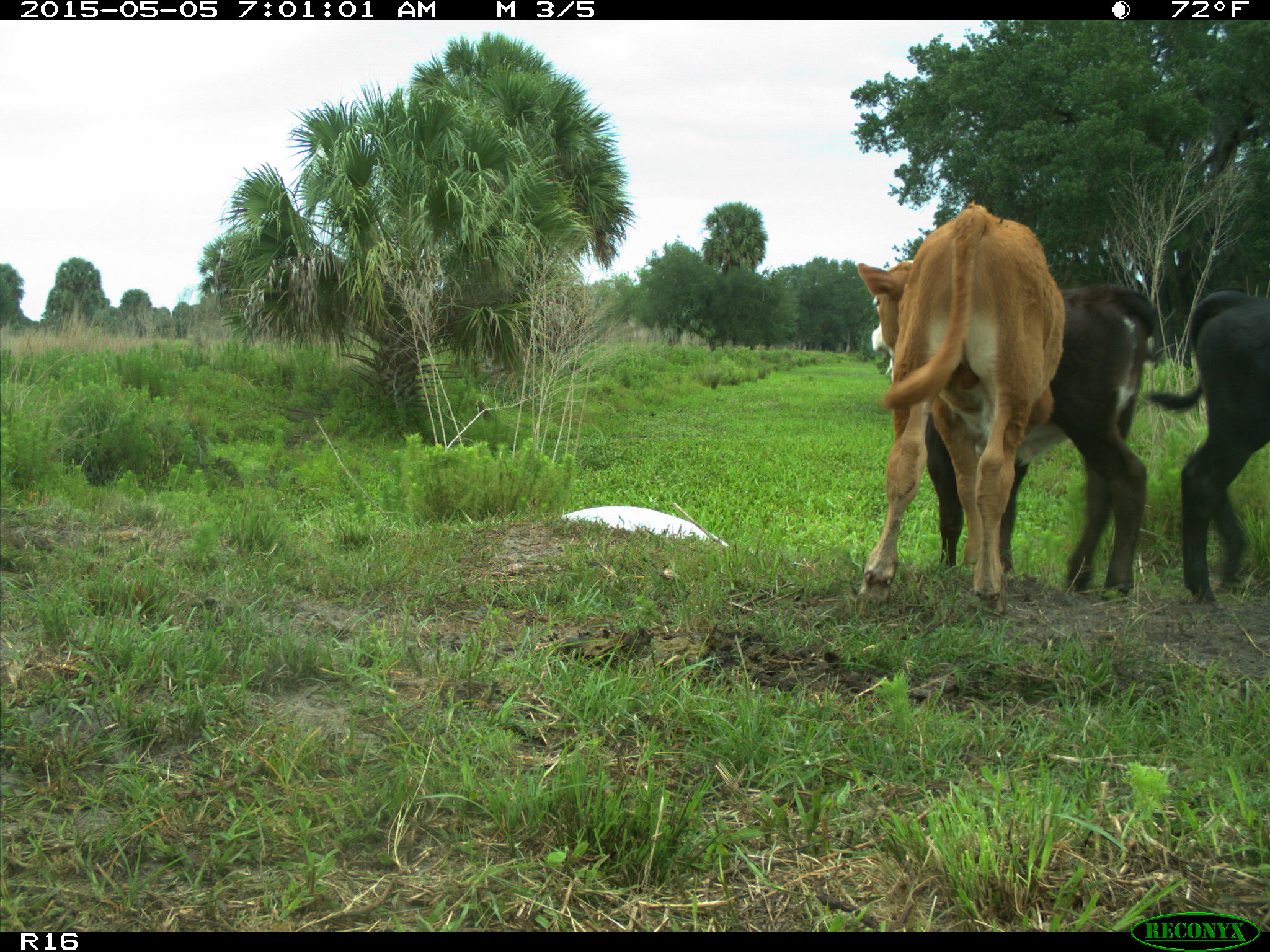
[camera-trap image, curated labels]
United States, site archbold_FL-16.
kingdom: Animalia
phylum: Chordata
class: Mammalia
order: Artiodactyla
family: Bovidae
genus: Bos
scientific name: Bos taurus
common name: domestic cow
Bos taurus (domestic cow).